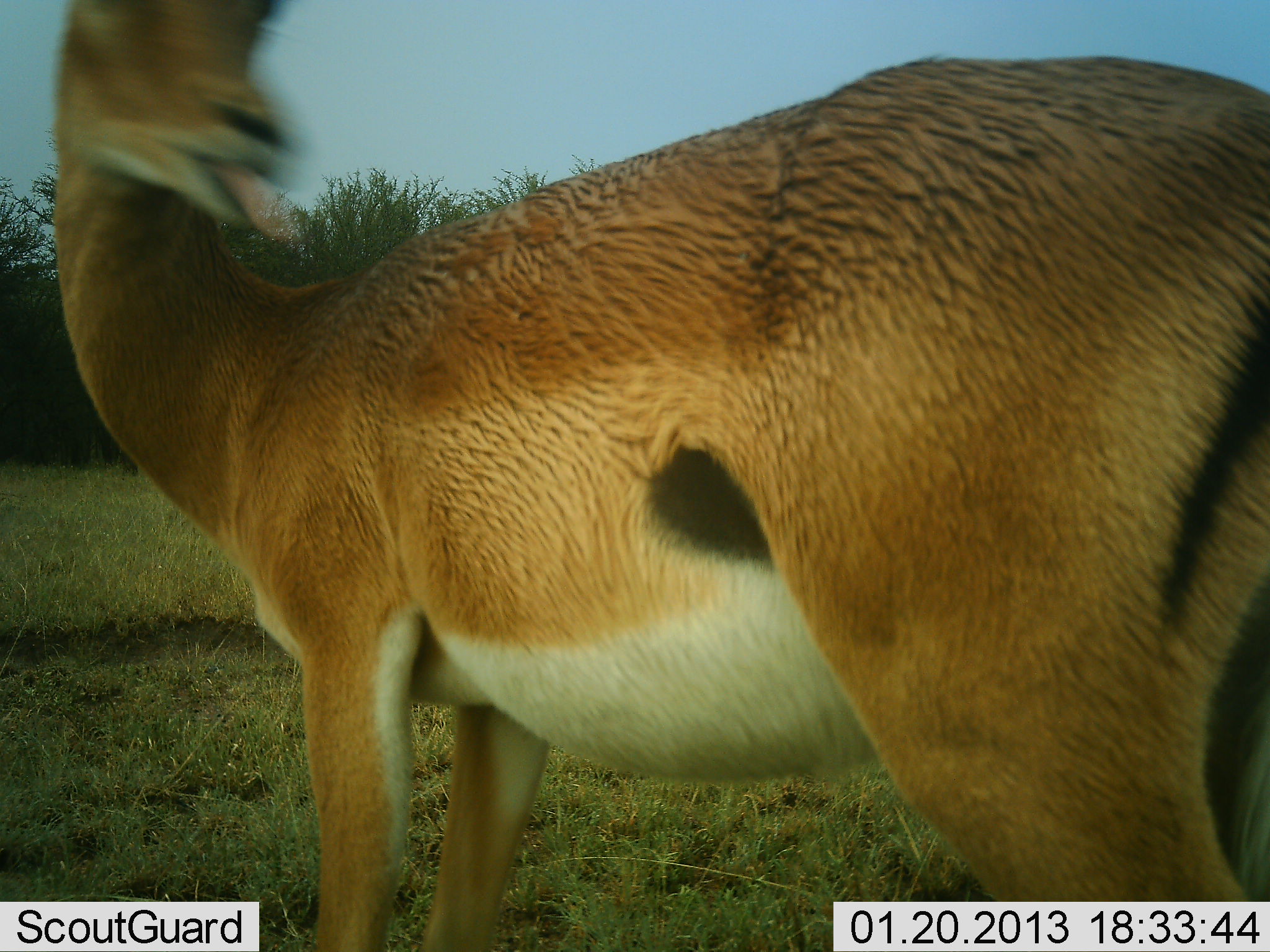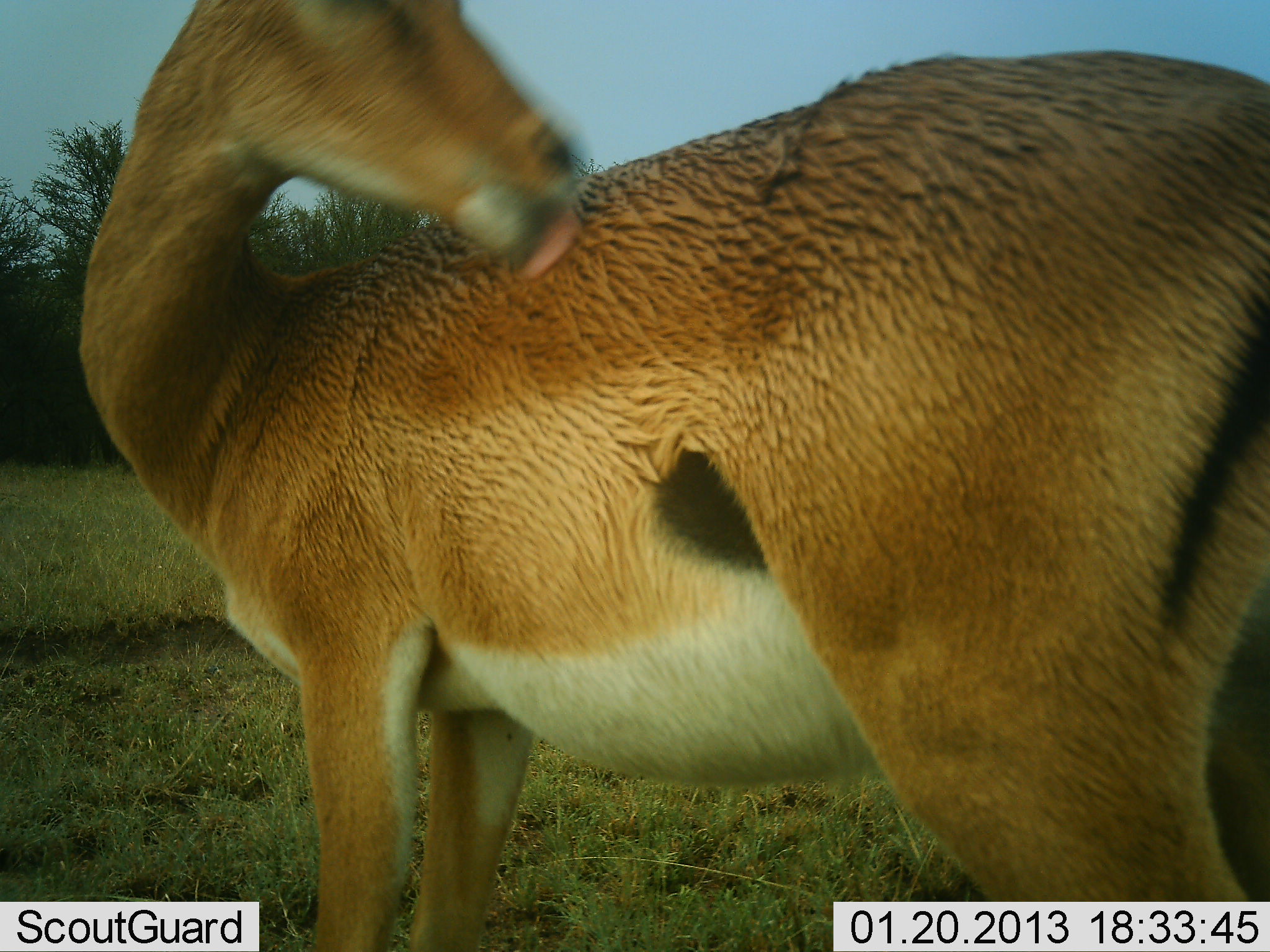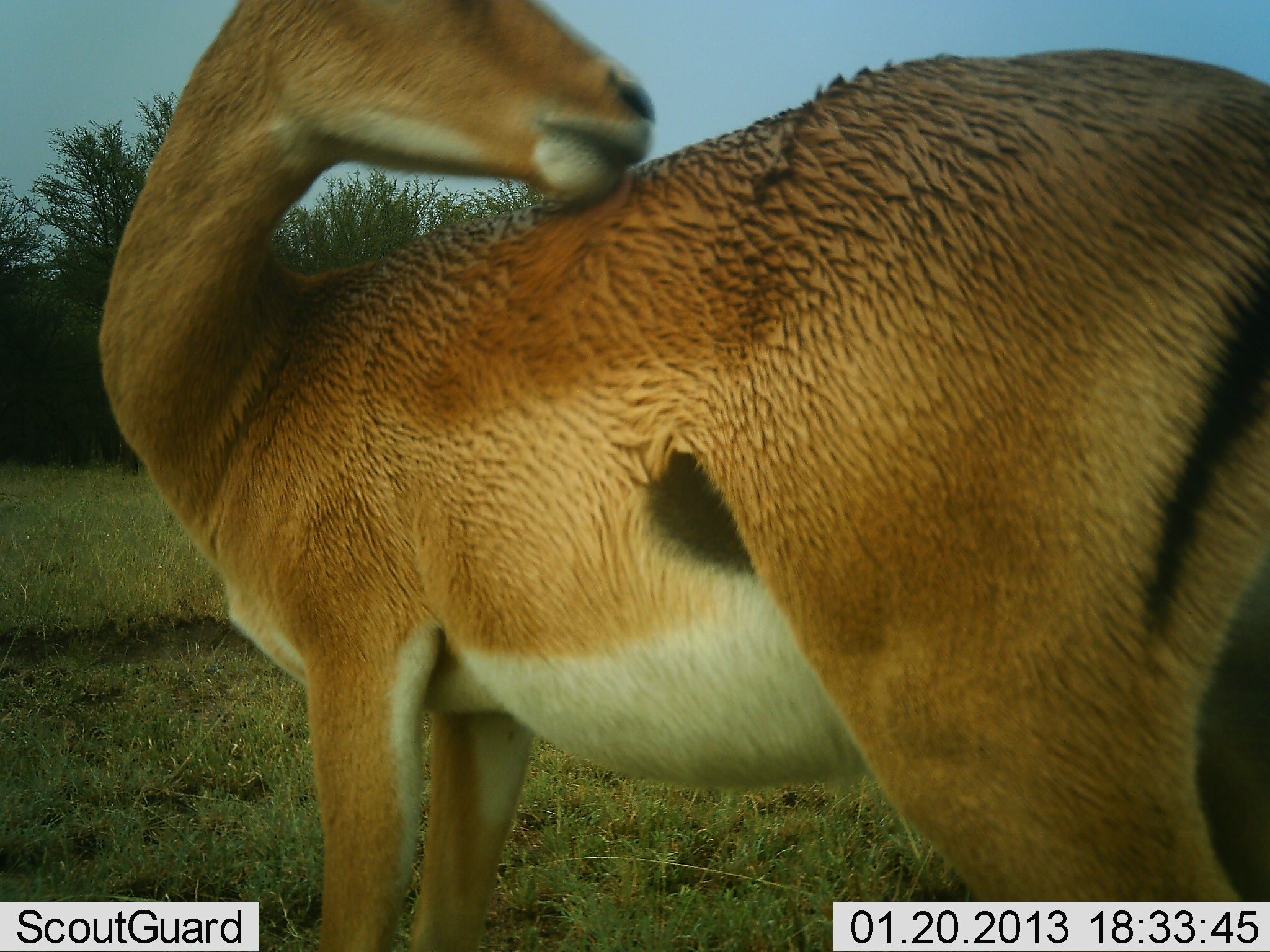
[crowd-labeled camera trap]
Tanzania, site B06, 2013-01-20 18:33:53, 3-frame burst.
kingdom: Animalia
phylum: Chordata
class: Mammalia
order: Artiodactyla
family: Bovidae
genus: Aepyceros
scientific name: Aepyceros melampus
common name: impala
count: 1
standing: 93%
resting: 11%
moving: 4%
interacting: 4%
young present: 0%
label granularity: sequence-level